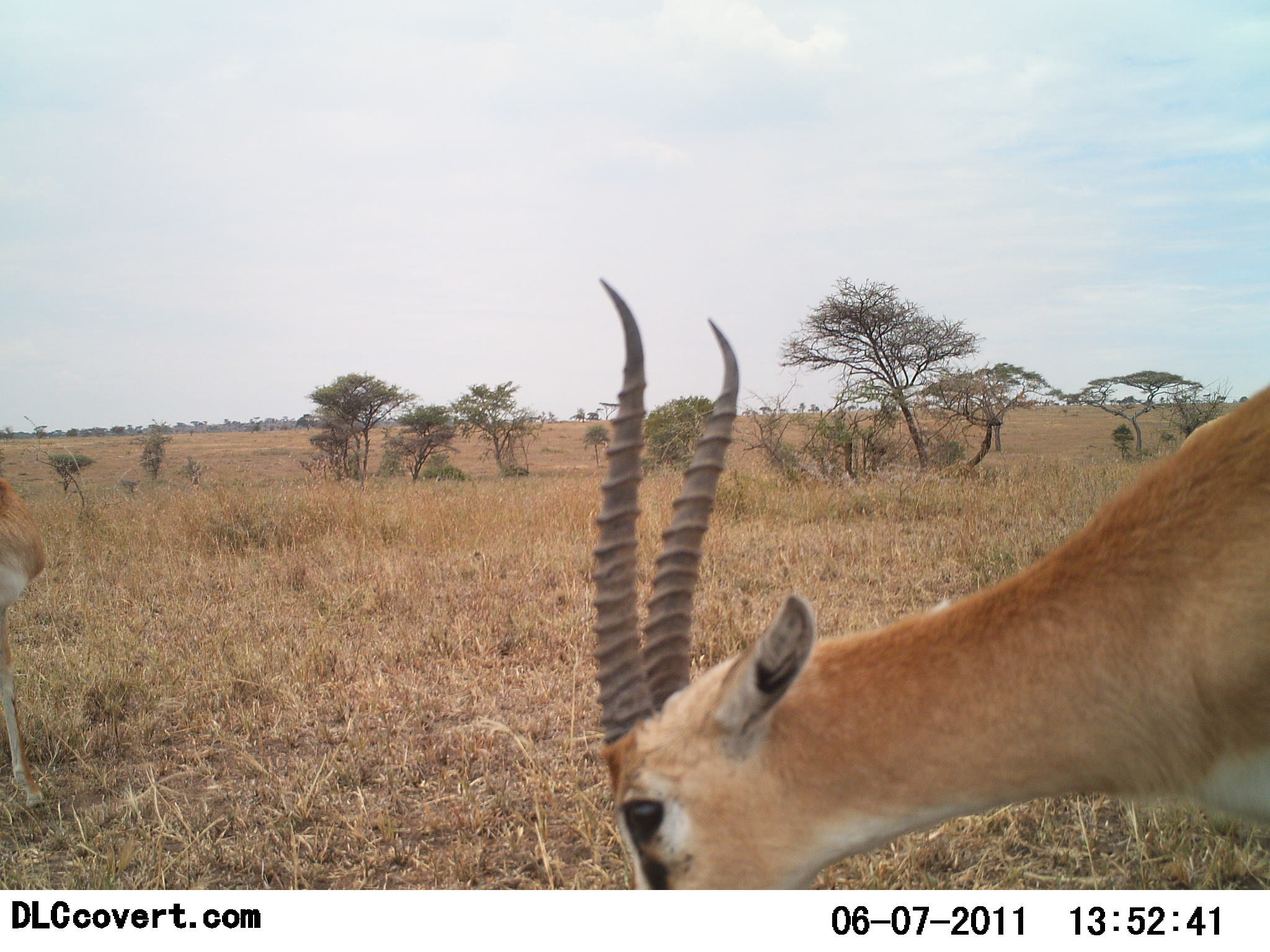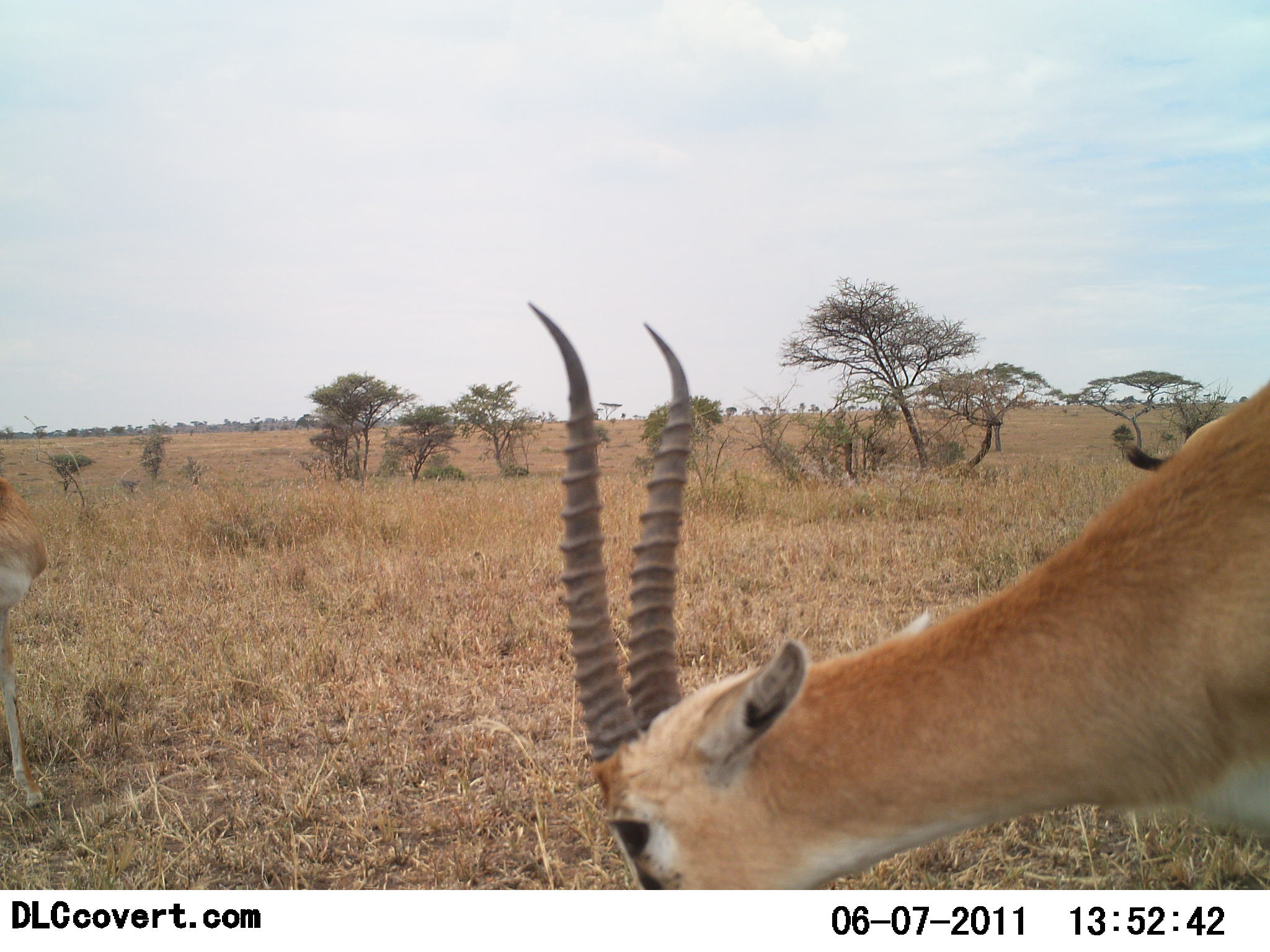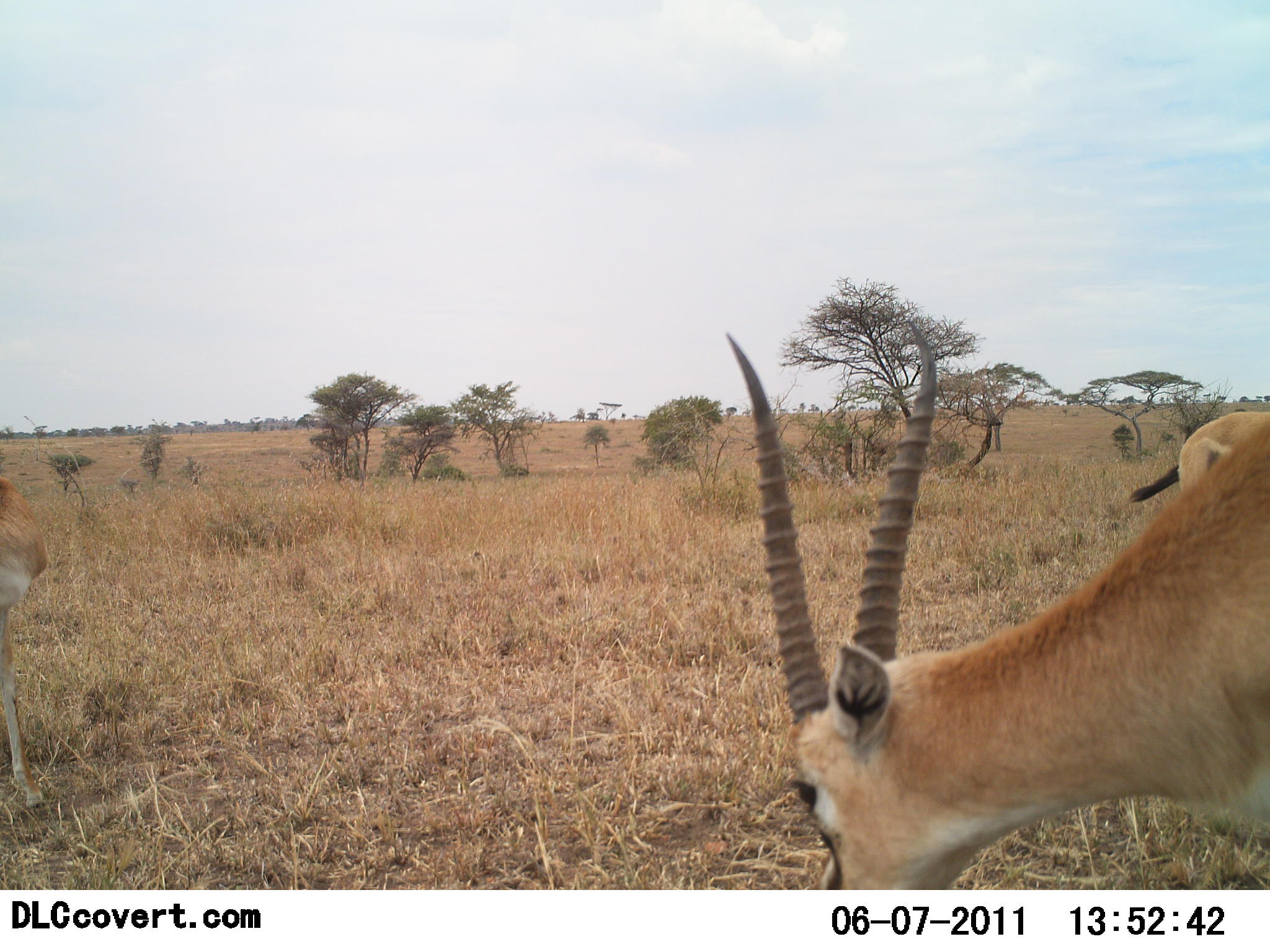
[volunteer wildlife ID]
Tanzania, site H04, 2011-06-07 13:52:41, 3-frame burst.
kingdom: Animalia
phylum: Chordata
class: Mammalia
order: Artiodactyla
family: Bovidae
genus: Eudorcas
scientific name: Eudorcas thomsonii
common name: thomson's gazelle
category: gazellethomsons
Gazellethomsons (thomson's gazelle) (Eudorcas thomsonii), count 3. Behavior (volunteer vote fractions): standing 67%, resting 0%, moving 0%, interacting 0%. Young present (vote fraction): 0%. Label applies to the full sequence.